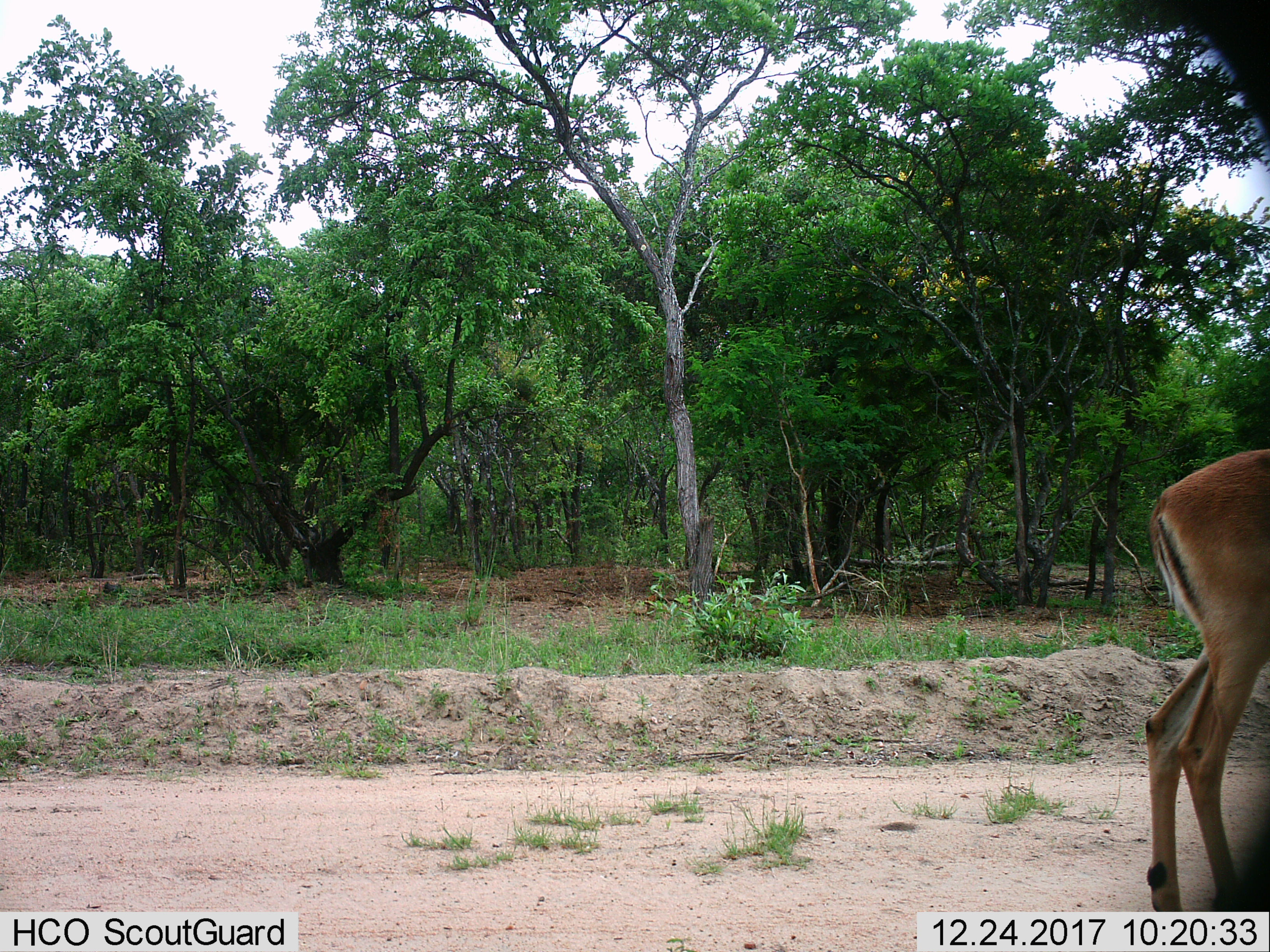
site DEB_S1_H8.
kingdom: Animalia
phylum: Chordata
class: Mammalia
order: Artiodactyla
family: Bovidae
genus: Aepyceros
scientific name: Aepyceros melampus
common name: impala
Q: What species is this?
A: Impala (Aepyceros melampus).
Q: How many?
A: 1.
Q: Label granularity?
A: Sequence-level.